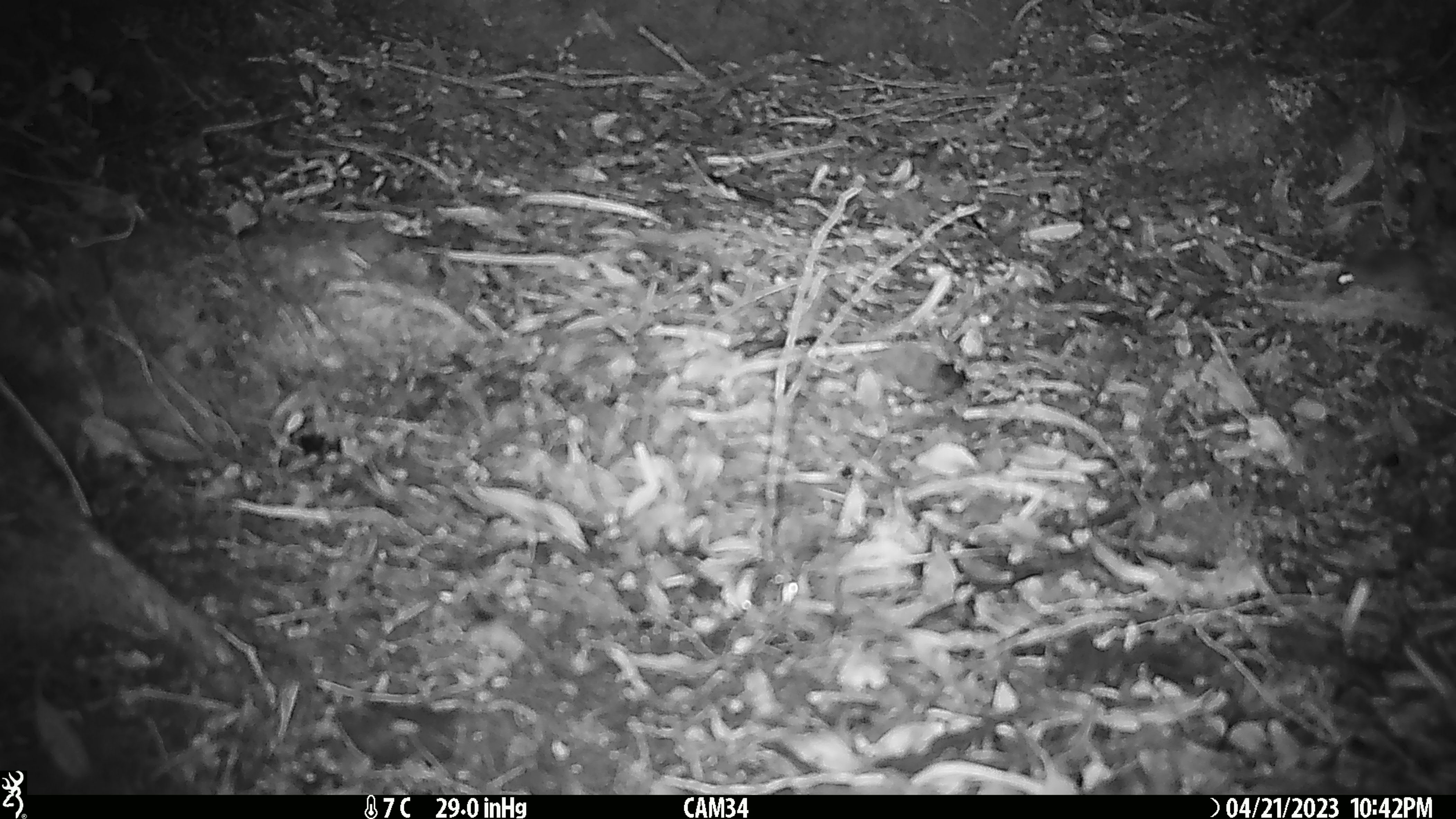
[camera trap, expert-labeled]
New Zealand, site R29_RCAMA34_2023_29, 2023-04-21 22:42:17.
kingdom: Animalia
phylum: Chordata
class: Mammalia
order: Rodentia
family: Muridae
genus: Mus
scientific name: Mus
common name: mouse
Mouse (Mus).